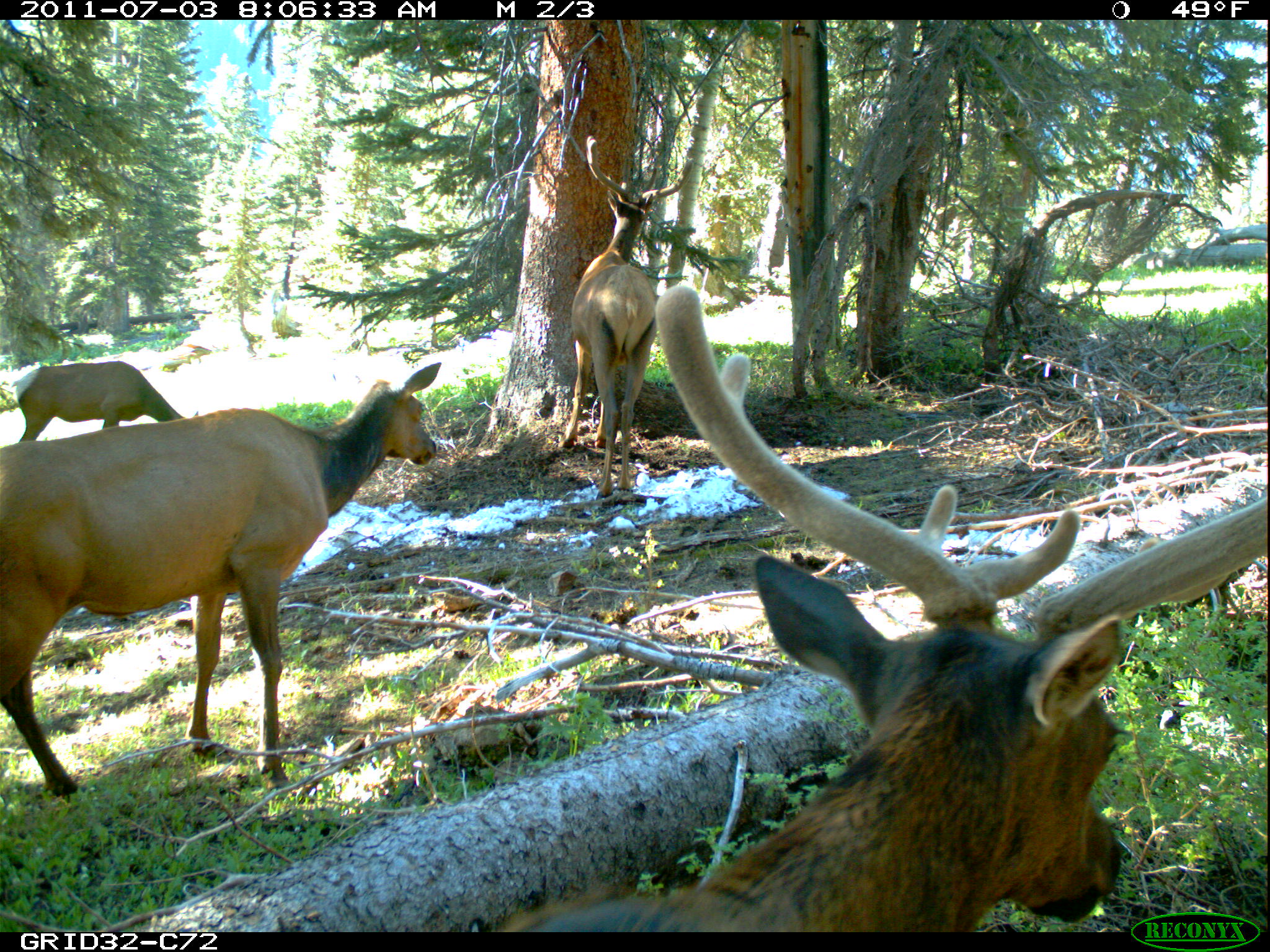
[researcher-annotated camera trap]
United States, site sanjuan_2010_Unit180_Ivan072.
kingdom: Animalia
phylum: Chordata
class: Mammalia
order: Artiodactyla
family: Cervidae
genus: Cervus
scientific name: Cervus elaphus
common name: red deer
Cervus elaphus (red deer).